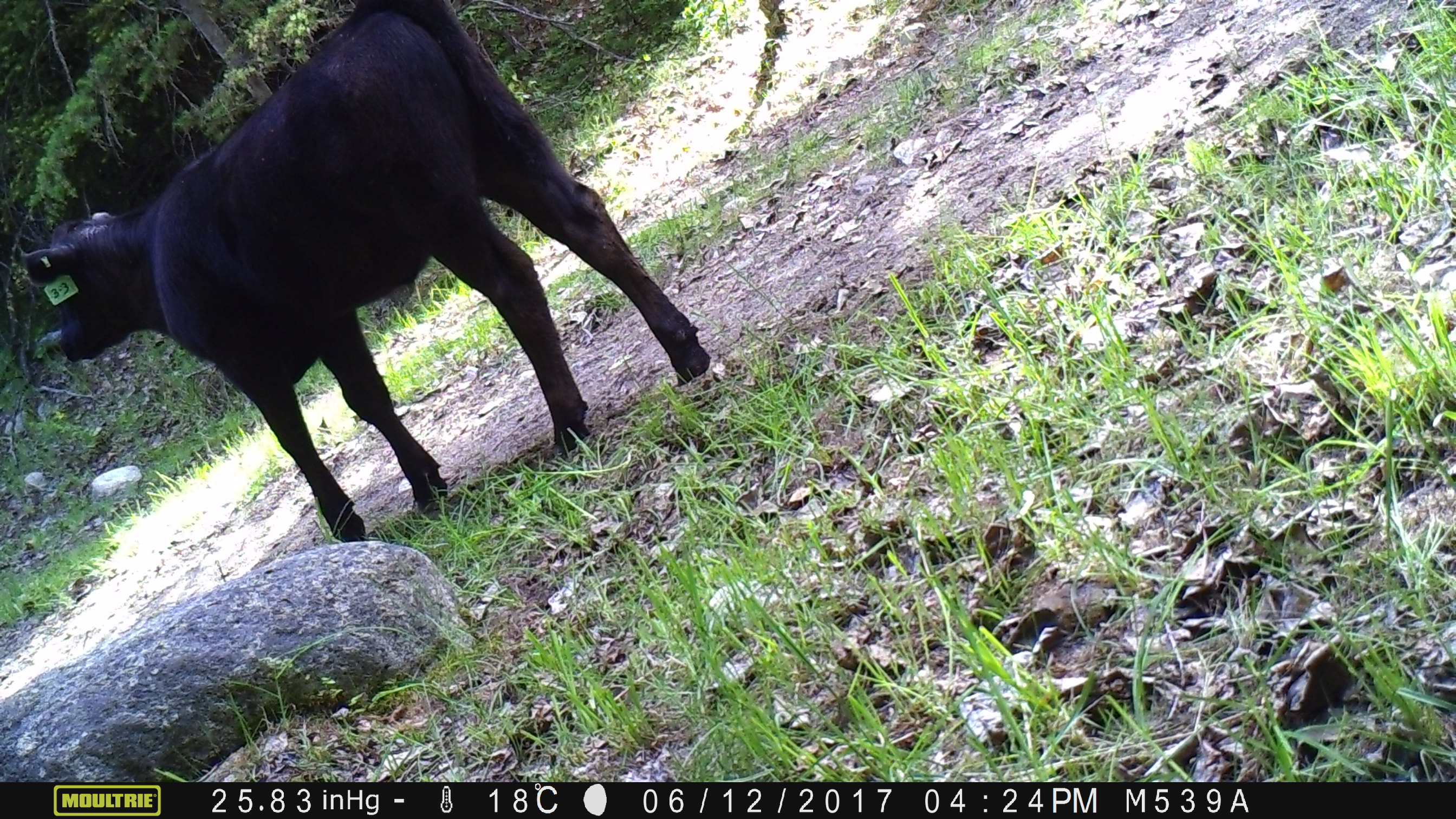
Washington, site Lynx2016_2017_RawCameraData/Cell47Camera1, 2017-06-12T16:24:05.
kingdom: Animalia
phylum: Chordata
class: Mammalia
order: Artiodactyla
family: Bovidae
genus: Bos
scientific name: Bos taurus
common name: domestic cattle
Domestic cattle (Bos taurus). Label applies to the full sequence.